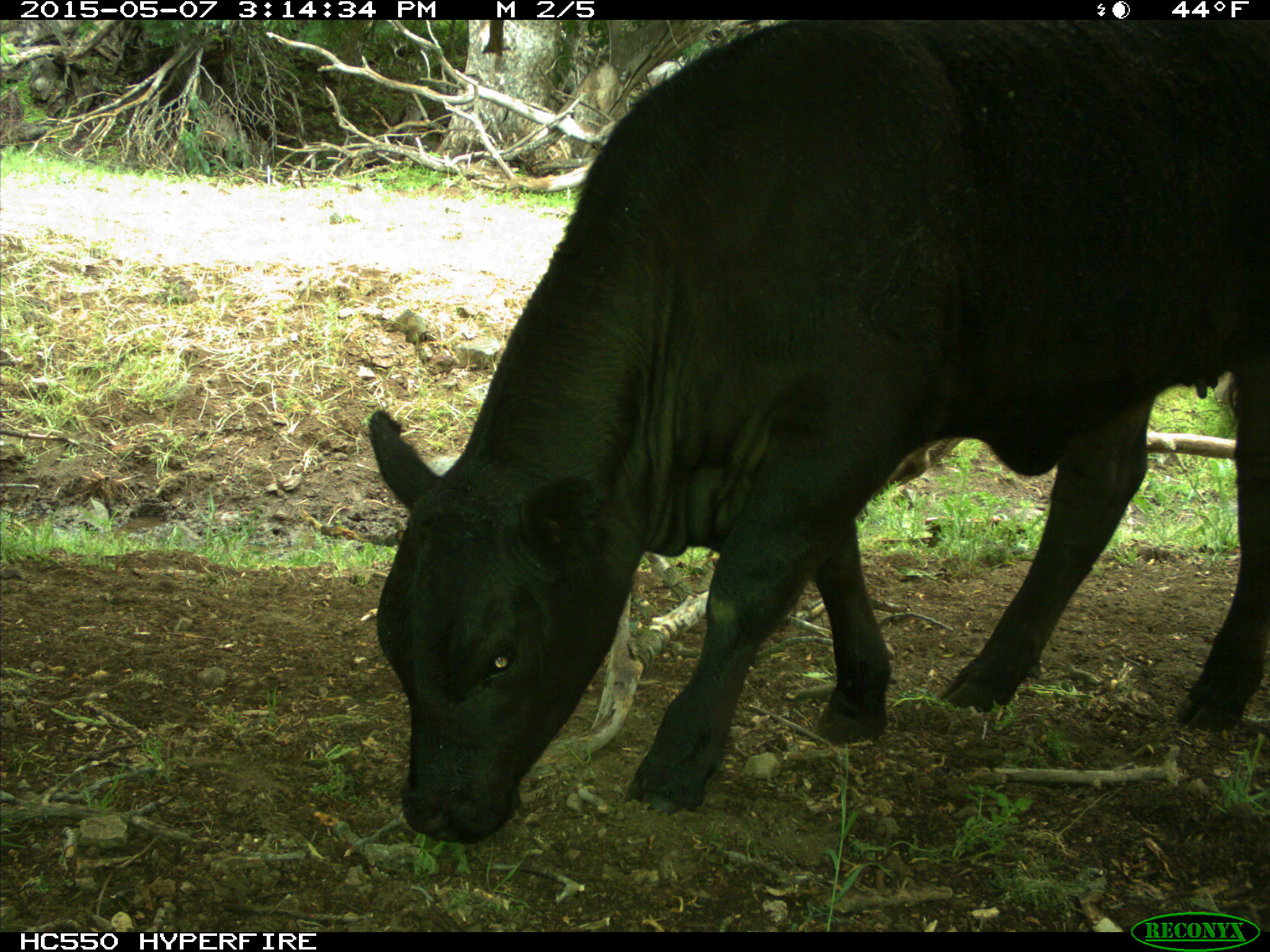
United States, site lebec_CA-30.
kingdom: Animalia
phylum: Chordata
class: Mammalia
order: Artiodactyla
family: Bovidae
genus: Bos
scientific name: Bos taurus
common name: domestic cow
Bos taurus (domestic cow).